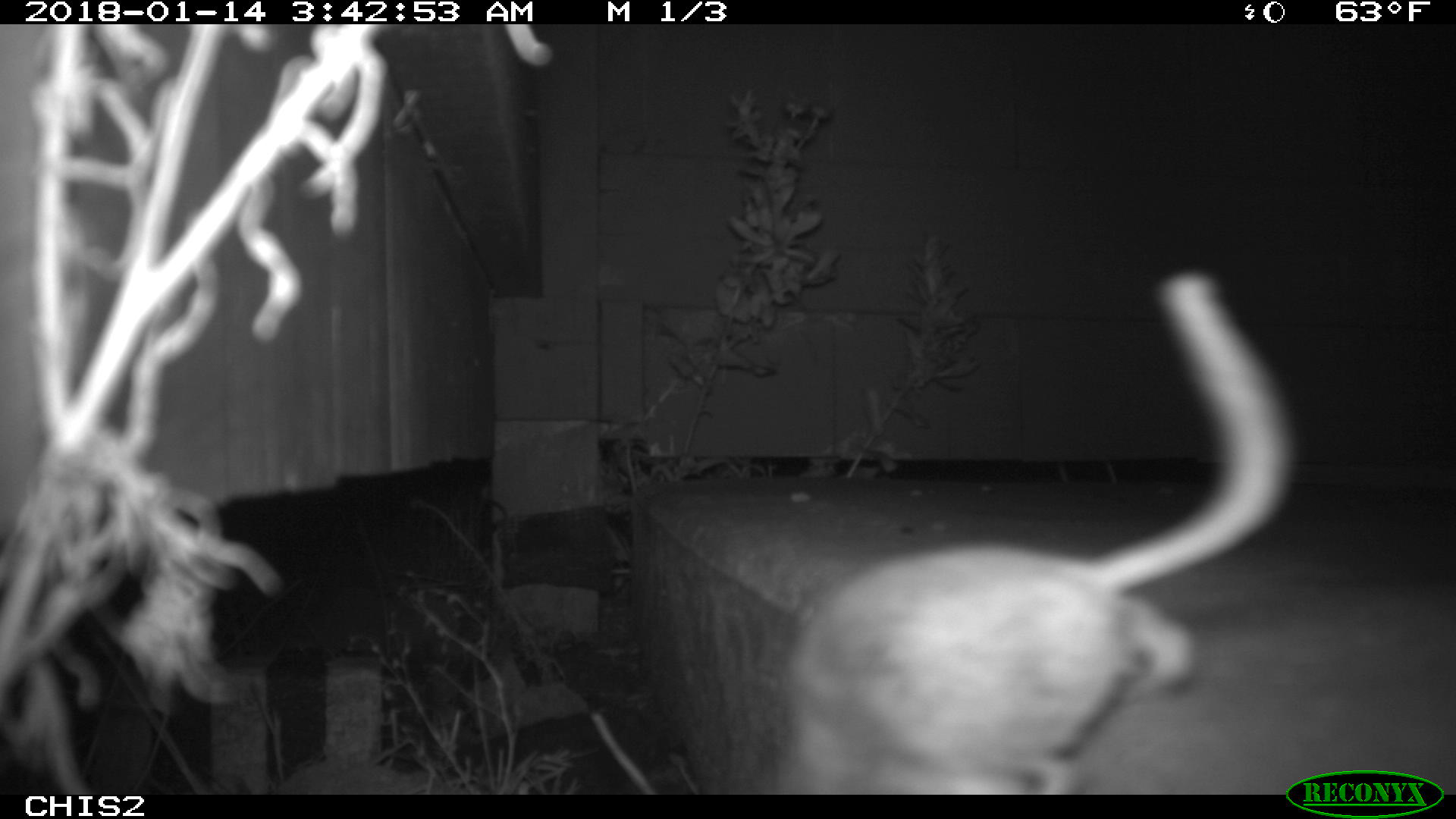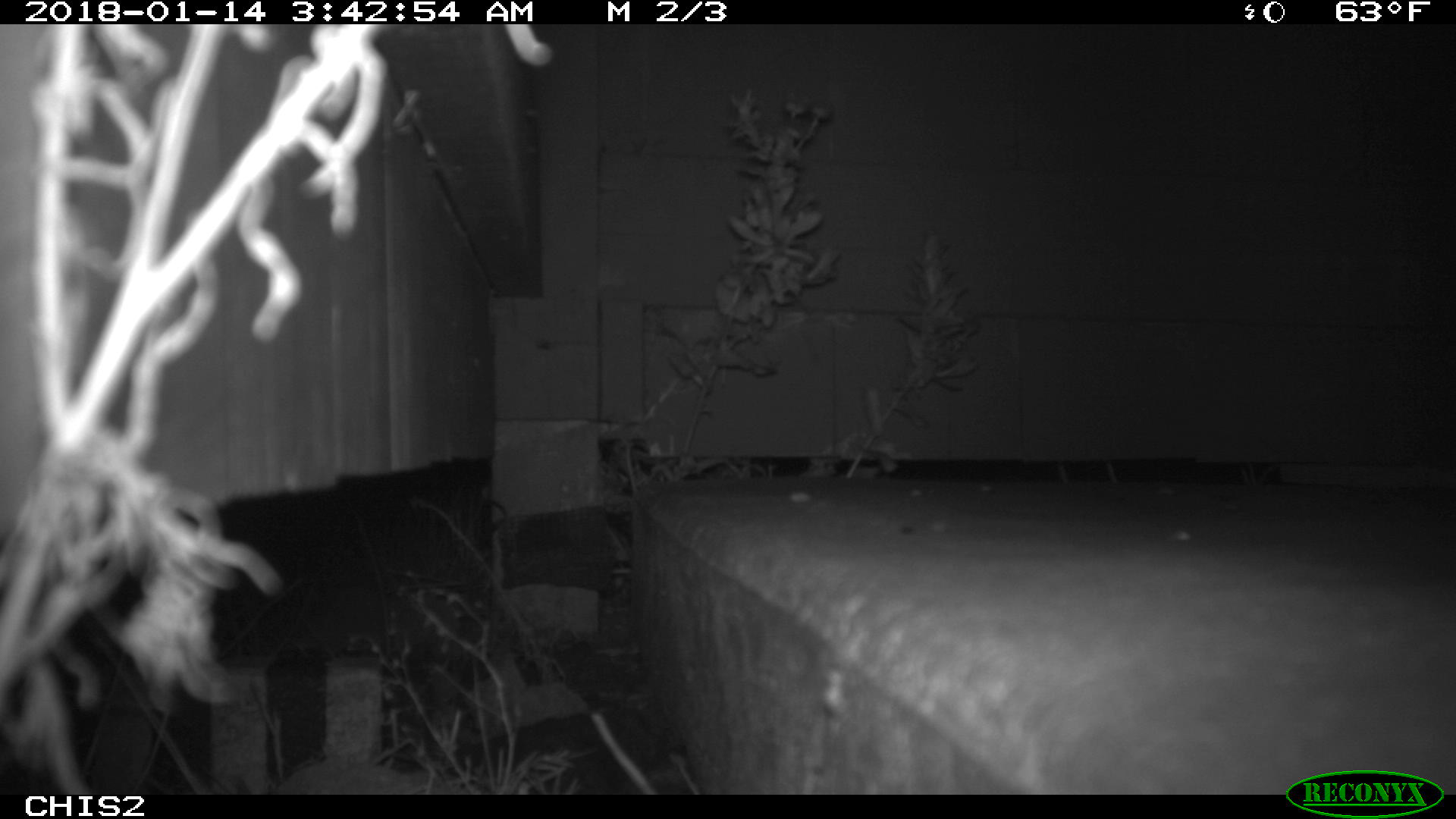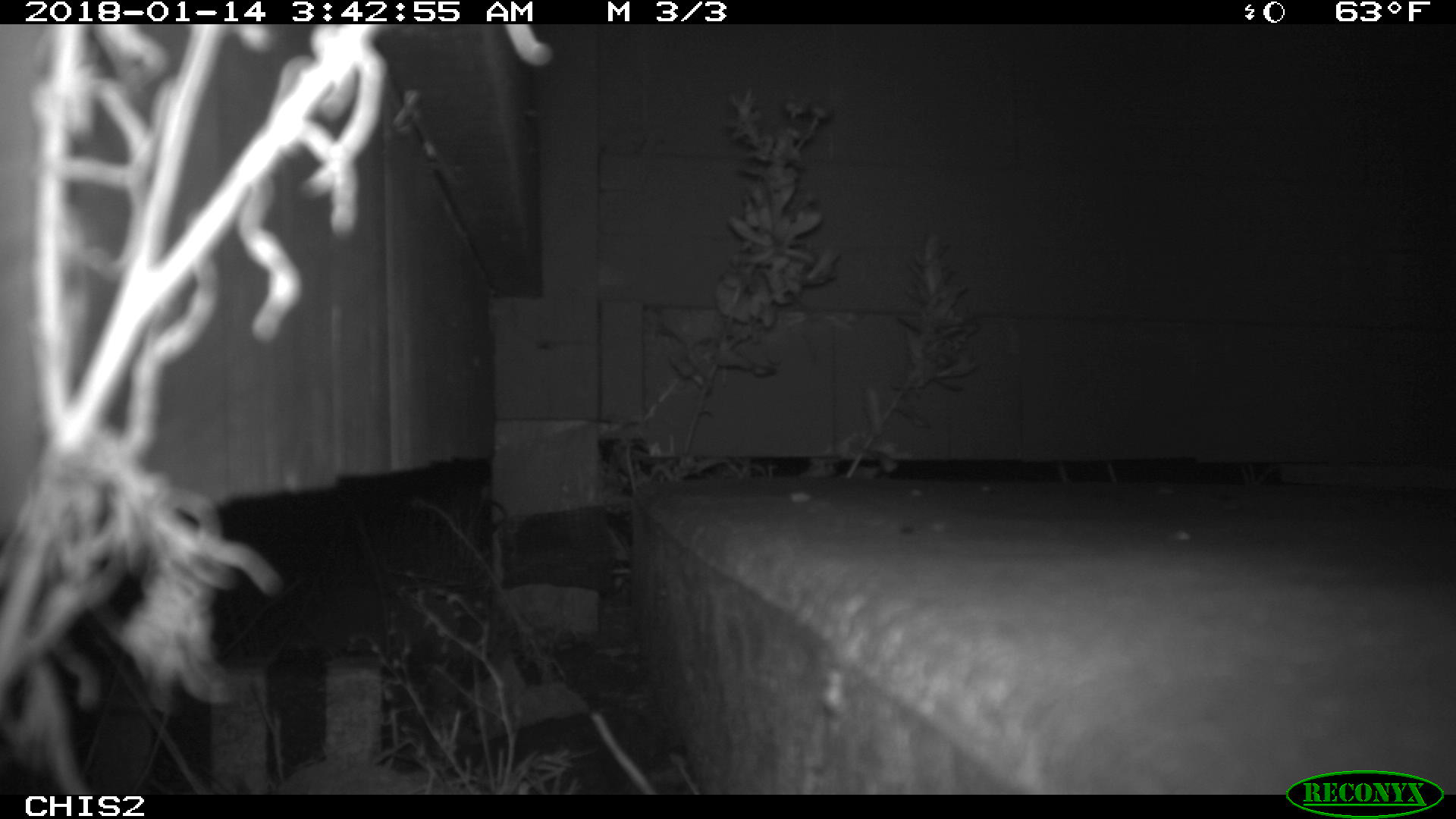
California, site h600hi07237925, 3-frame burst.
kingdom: Animalia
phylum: Chordata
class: Mammalia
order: Rodentia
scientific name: Rodentia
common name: rodent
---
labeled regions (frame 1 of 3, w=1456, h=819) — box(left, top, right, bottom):
rodent: box(789, 272, 1298, 794)